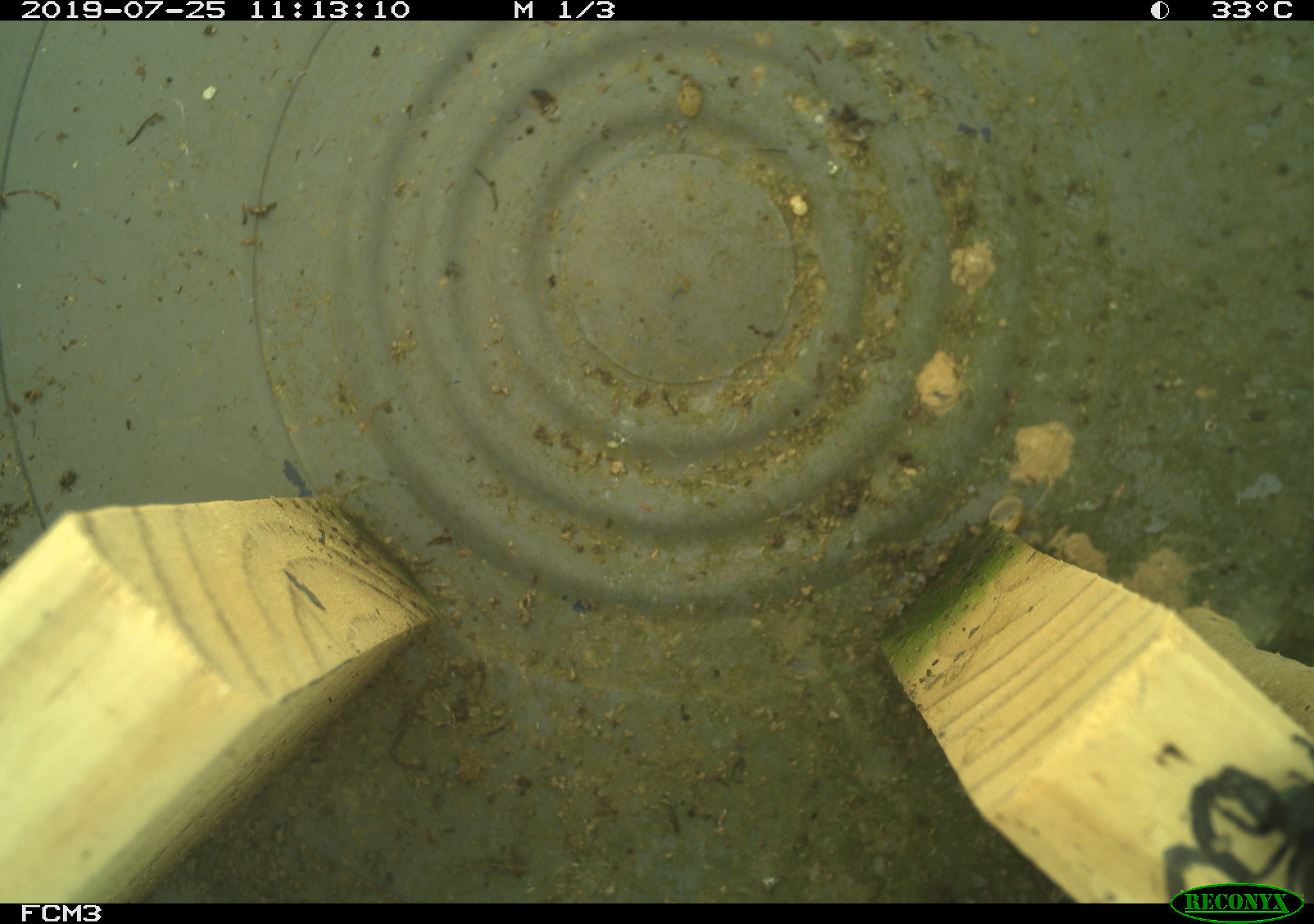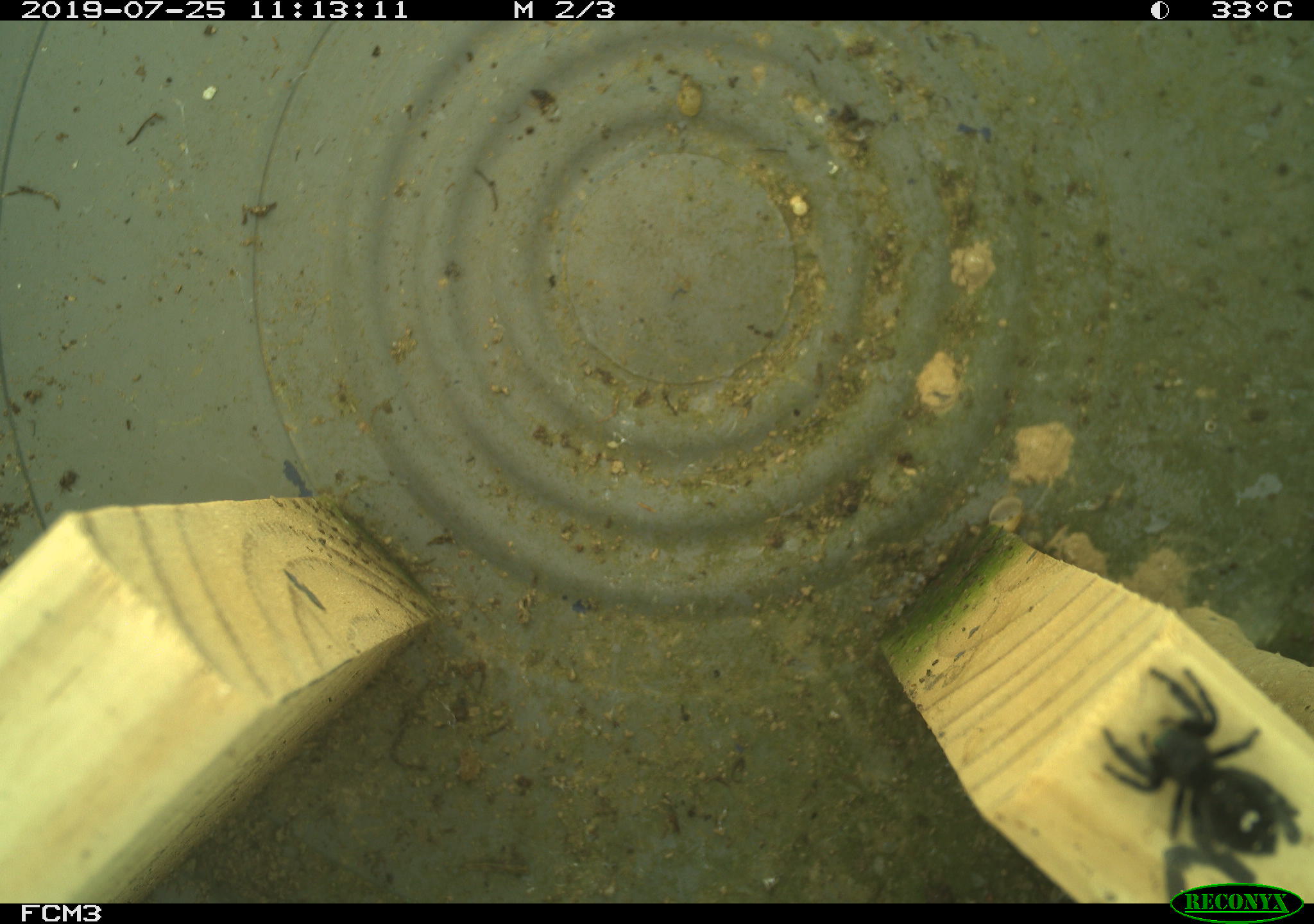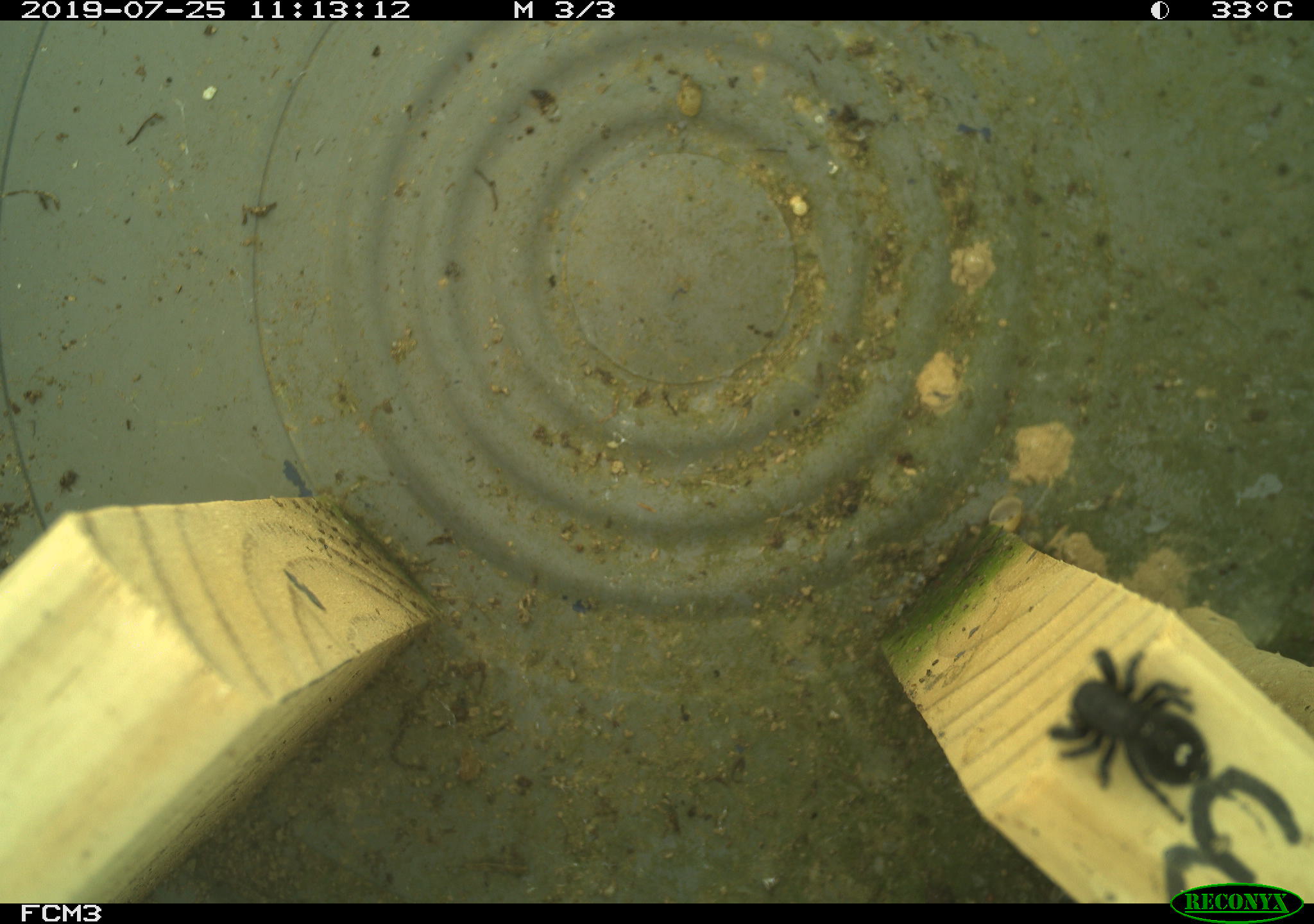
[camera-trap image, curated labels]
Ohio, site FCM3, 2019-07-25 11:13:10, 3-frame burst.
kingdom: Animalia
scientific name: Animalia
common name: animal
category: invertebrate